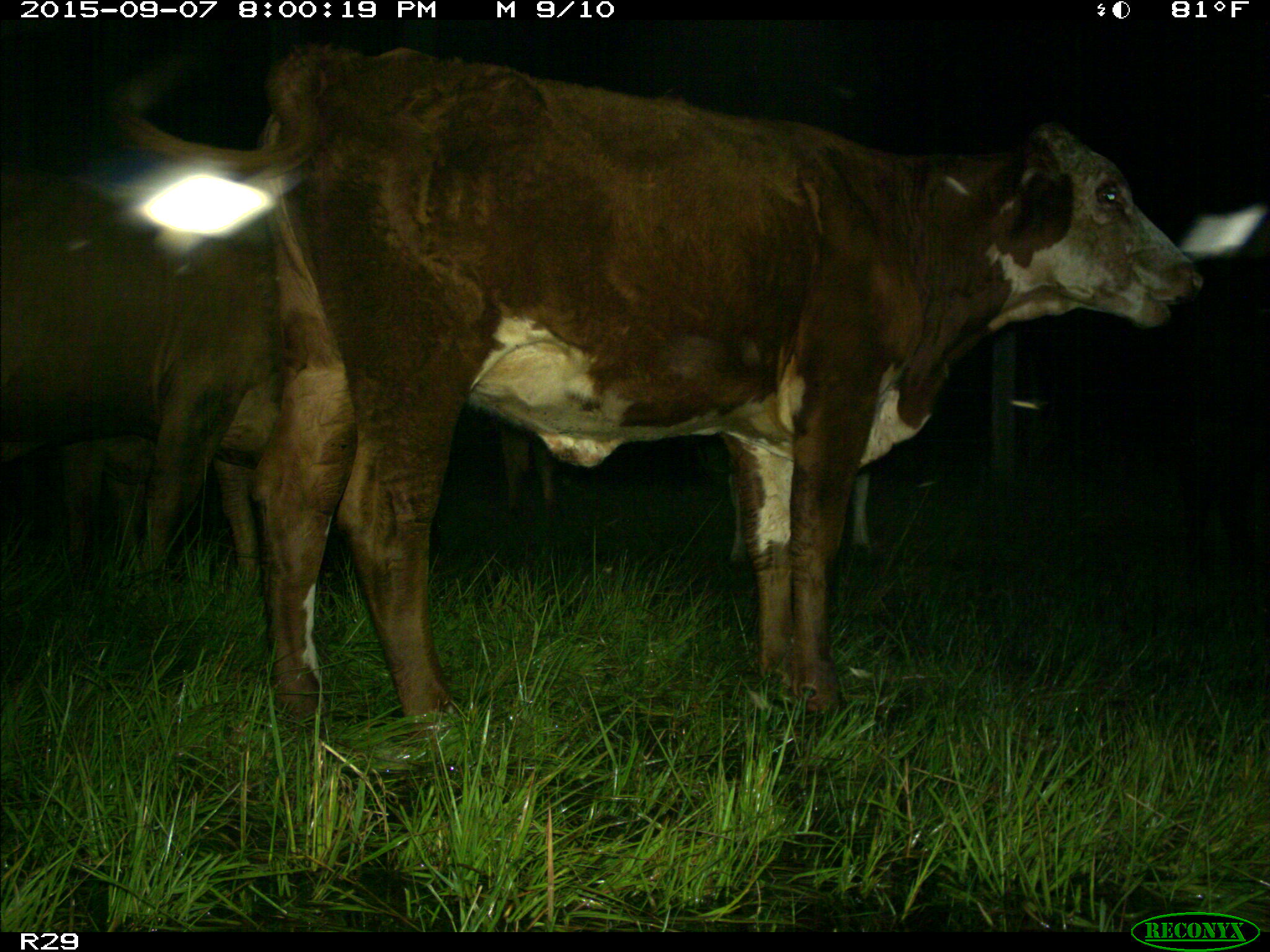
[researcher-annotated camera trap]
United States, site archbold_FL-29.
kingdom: Animalia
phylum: Chordata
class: Mammalia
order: Artiodactyla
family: Bovidae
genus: Bos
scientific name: Bos taurus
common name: domestic cow